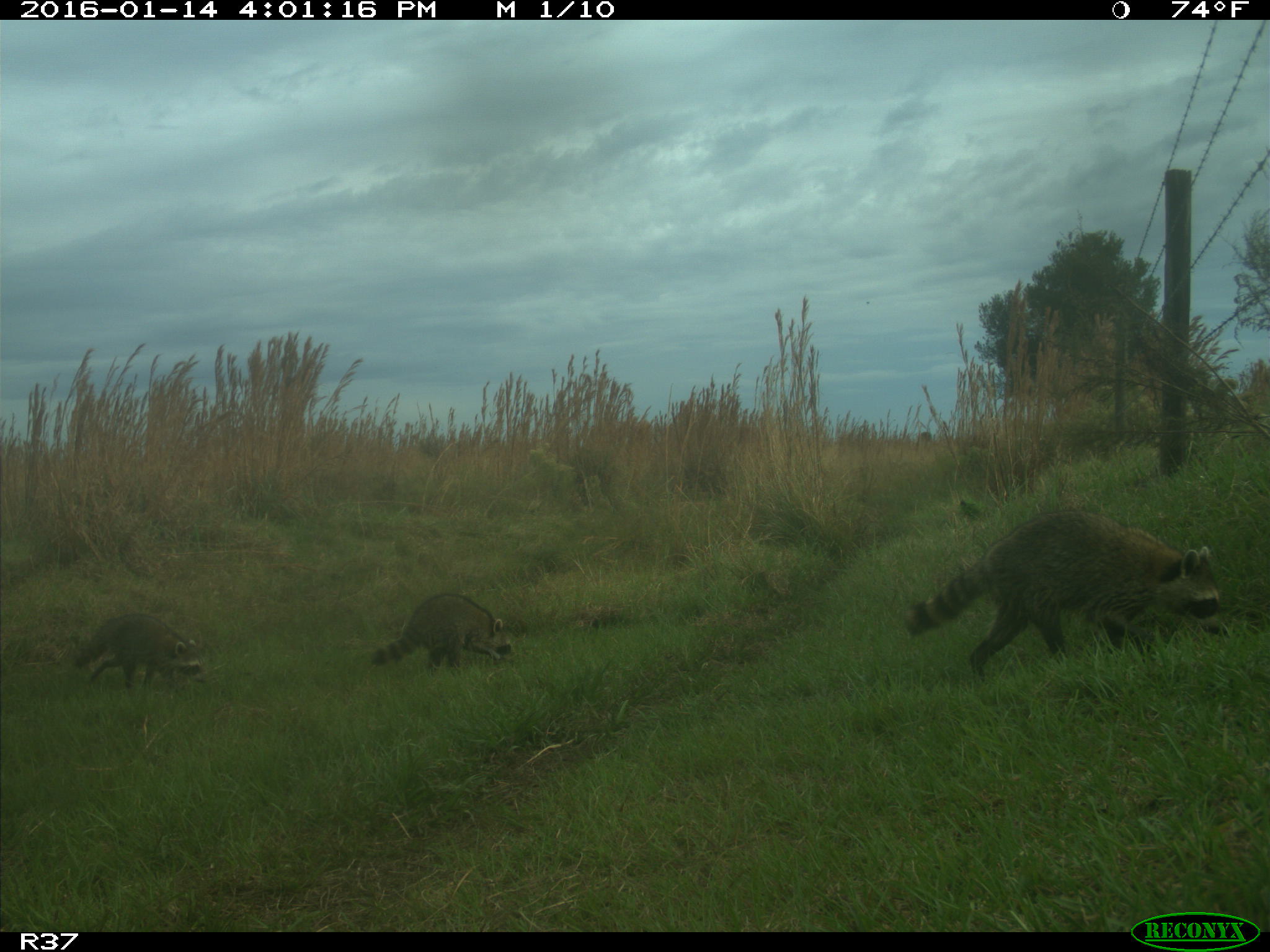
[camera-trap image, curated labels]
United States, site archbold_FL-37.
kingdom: Animalia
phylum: Chordata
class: Mammalia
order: Carnivora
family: Procyonidae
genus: Procyon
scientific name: Procyon lotor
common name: common raccoon